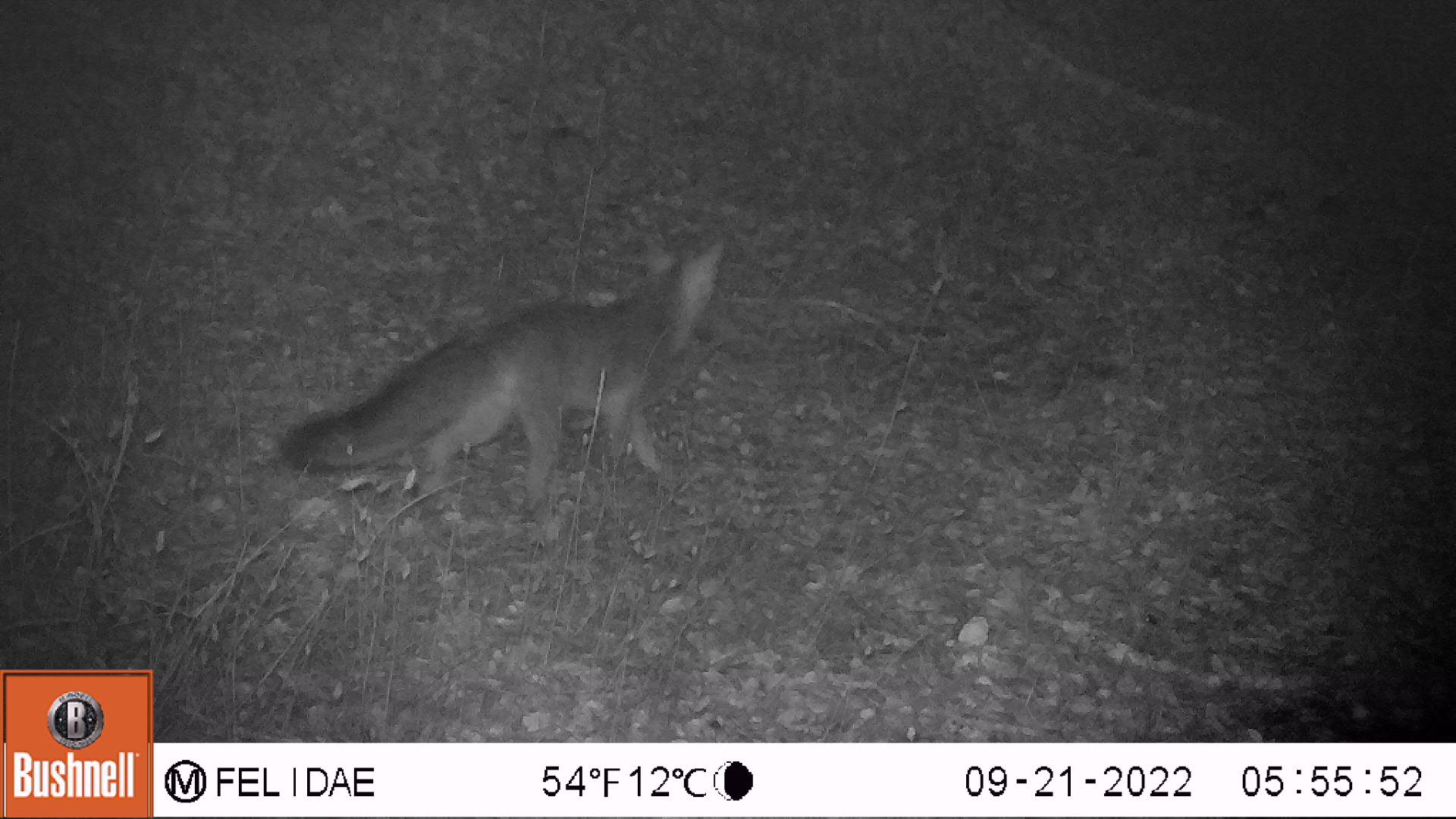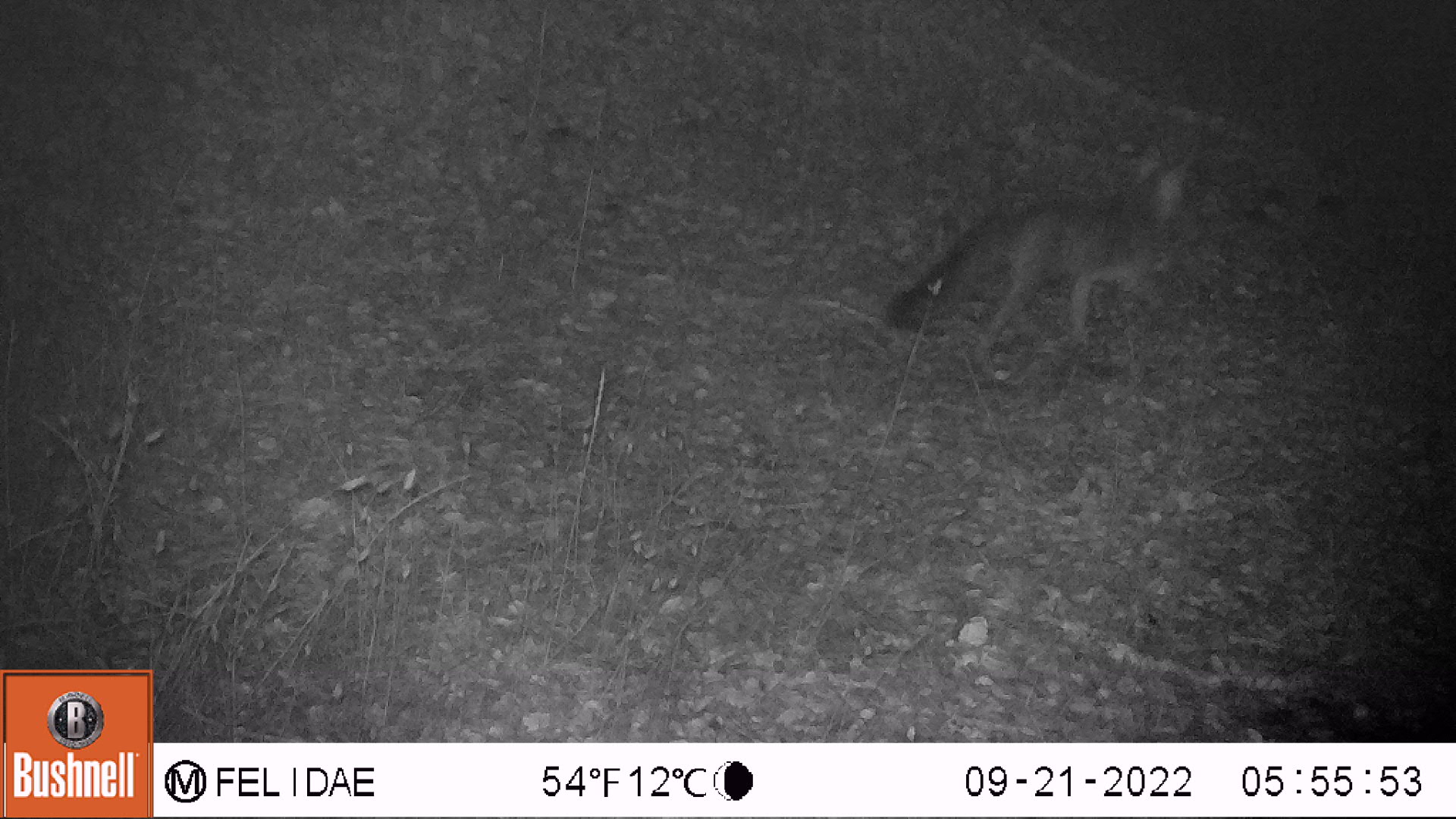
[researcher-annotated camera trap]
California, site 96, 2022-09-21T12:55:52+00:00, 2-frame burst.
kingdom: Animalia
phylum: Chordata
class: Mammalia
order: Carnivora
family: Canidae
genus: Urocyon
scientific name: Urocyon cinereoargenteus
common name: gray fox